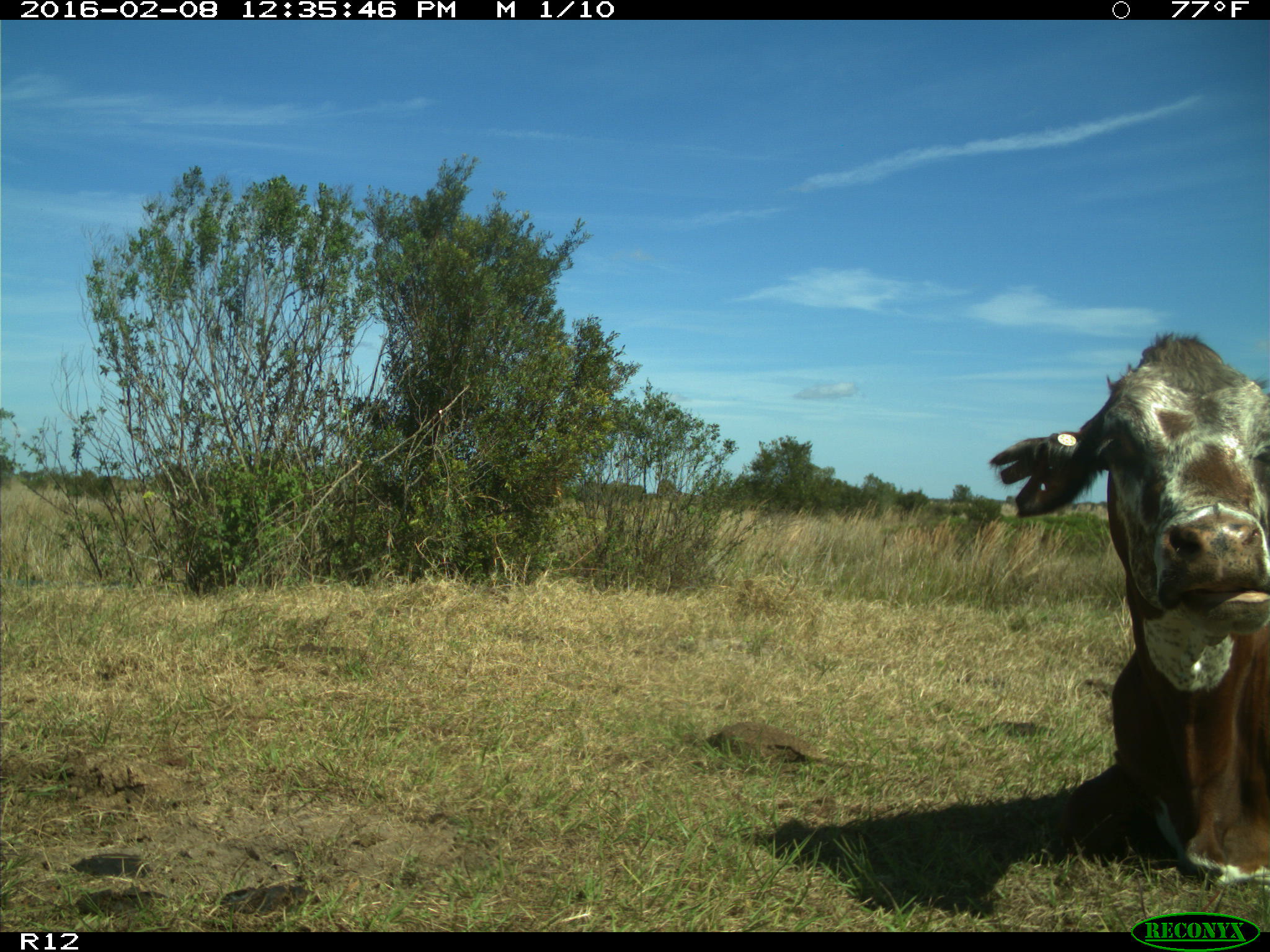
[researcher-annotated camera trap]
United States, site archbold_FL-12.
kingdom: Animalia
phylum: Chordata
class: Mammalia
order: Artiodactyla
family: Bovidae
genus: Bos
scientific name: Bos taurus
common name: domestic cow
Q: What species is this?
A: Bos taurus (domestic cow).